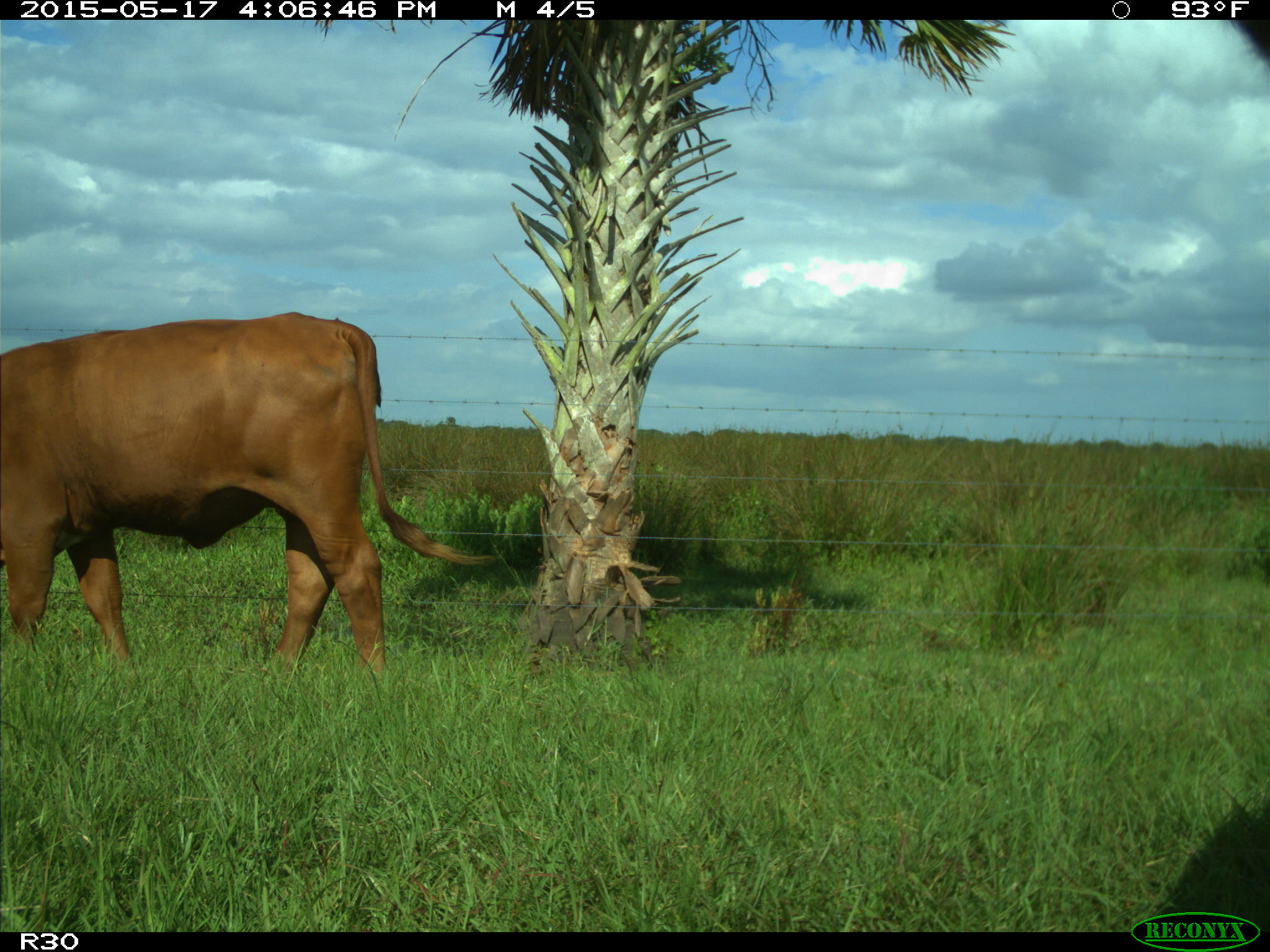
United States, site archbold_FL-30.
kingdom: Animalia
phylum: Chordata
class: Mammalia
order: Artiodactyla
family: Bovidae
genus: Bos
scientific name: Bos taurus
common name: domestic cow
Bos taurus (domestic cow).